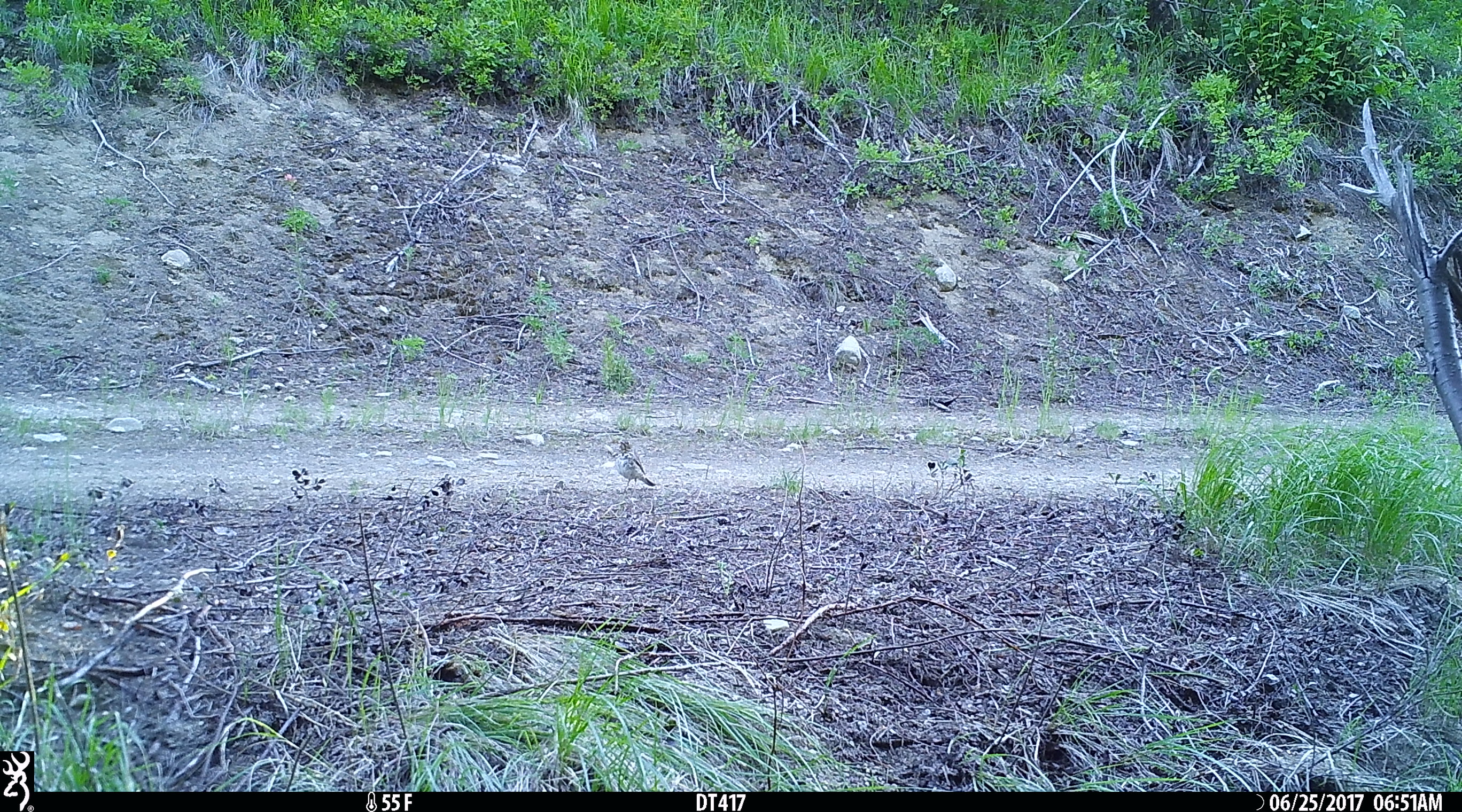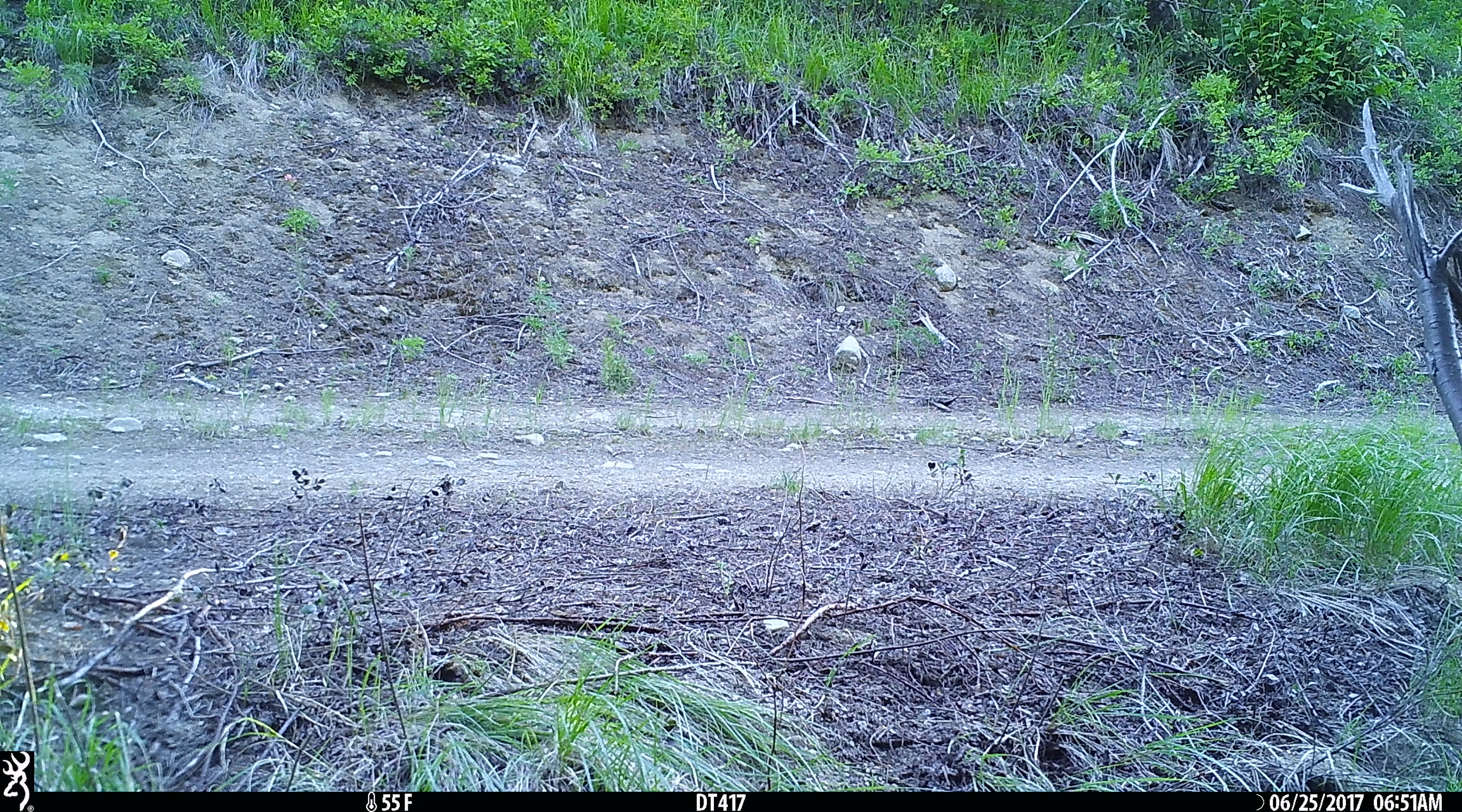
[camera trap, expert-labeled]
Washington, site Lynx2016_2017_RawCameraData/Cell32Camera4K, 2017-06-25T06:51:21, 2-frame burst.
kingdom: Animalia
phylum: Chordata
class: Aves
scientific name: Aves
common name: birds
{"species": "Aves (birds)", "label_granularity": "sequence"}